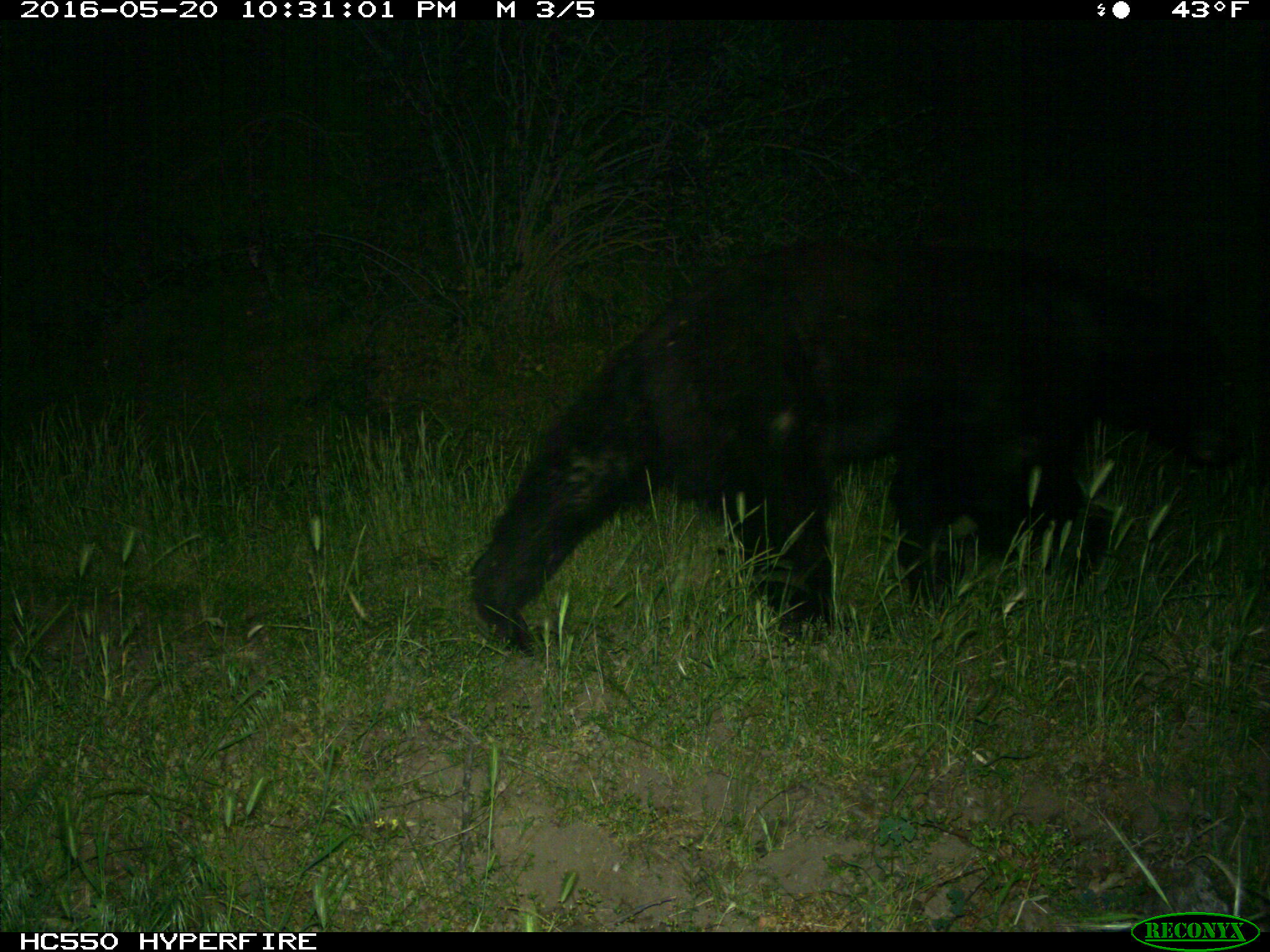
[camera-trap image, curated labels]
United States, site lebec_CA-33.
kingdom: Animalia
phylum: Chordata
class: Mammalia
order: Carnivora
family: Ursidae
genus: Ursus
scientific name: Ursus americanus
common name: american black bear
Ursus americanus (american black bear).